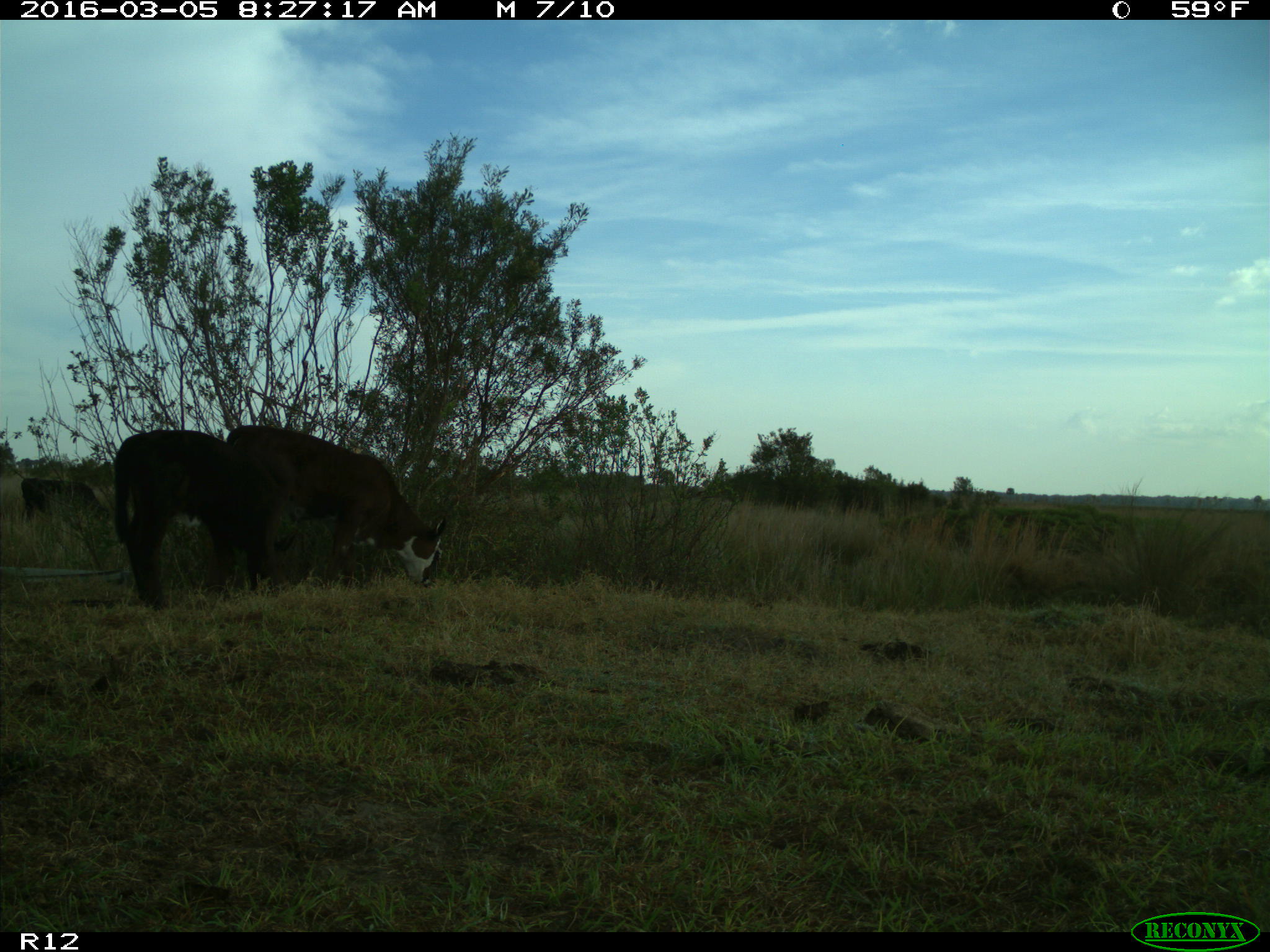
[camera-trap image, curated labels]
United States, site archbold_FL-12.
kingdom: Animalia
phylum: Chordata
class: Mammalia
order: Artiodactyla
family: Bovidae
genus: Bos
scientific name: Bos taurus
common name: domestic cow